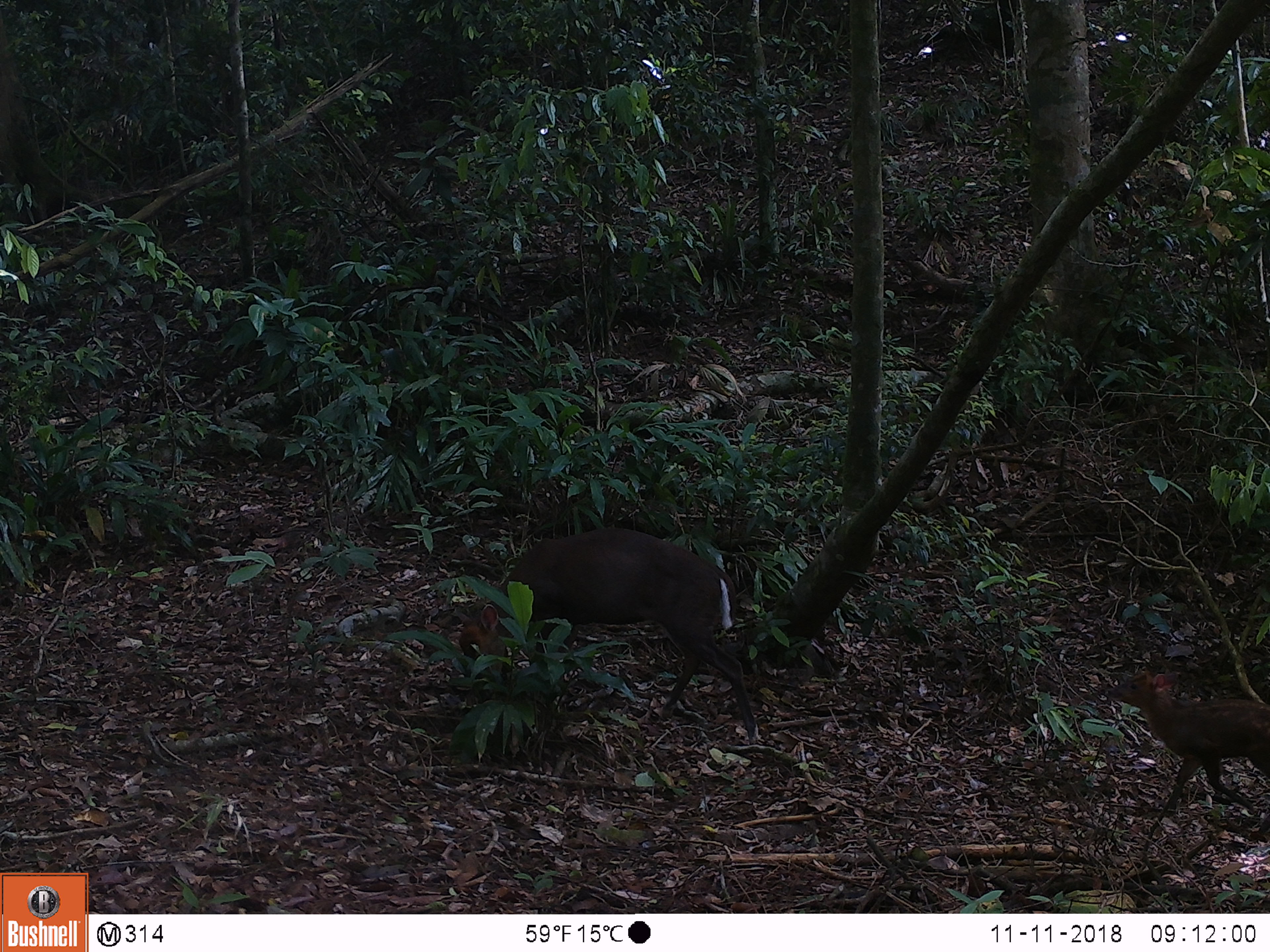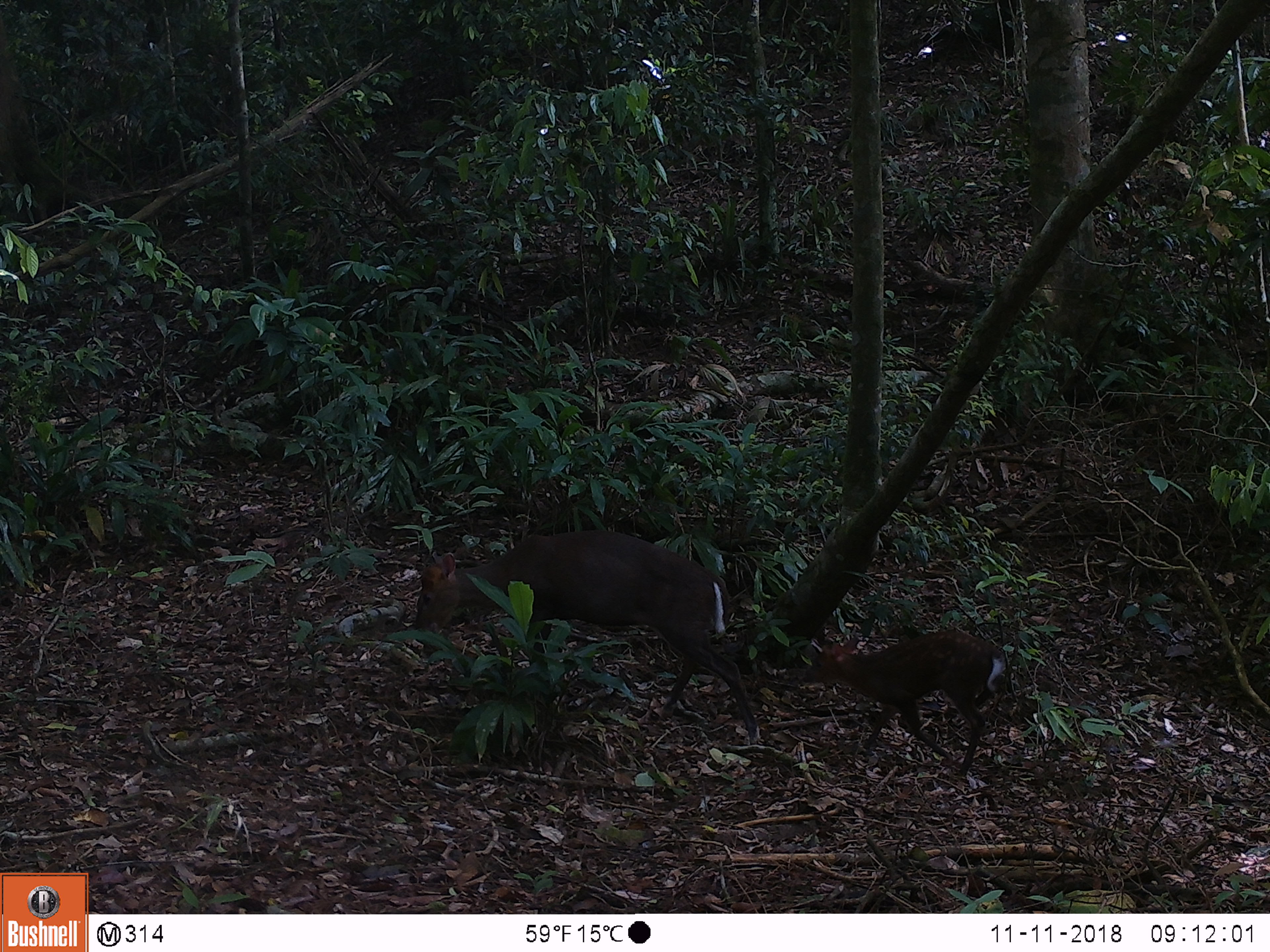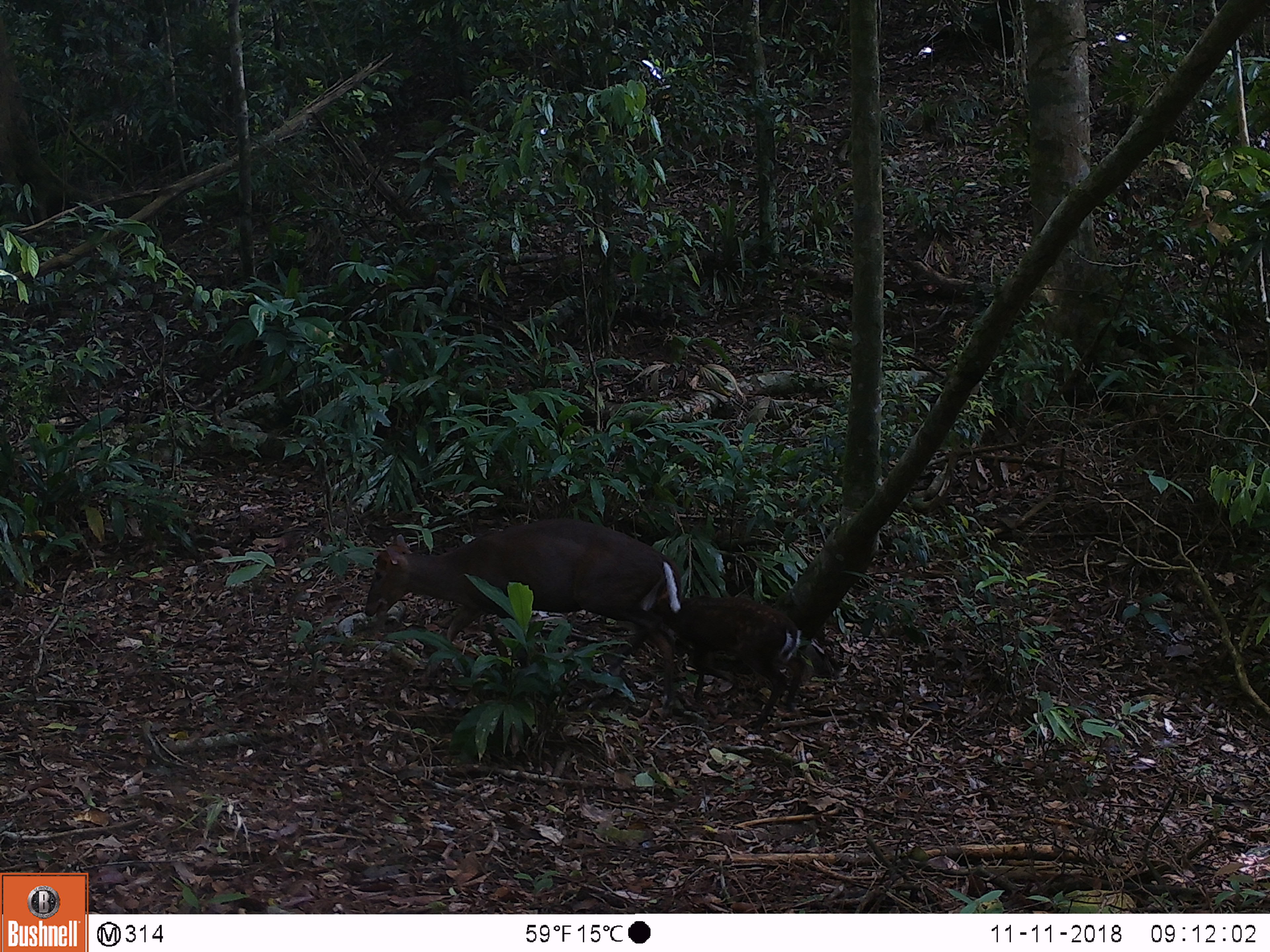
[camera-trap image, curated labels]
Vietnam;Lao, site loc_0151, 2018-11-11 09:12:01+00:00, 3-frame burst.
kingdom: Animalia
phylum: Chordata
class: Mammalia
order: Artiodactyla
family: Cervidae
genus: Muntiacus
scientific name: Muntiacus rooseveltorum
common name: roosevelt's muntjac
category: roosevelts muntjac group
Roosevelts muntjac group (roosevelt's muntjac) (Muntiacus rooseveltorum). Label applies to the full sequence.